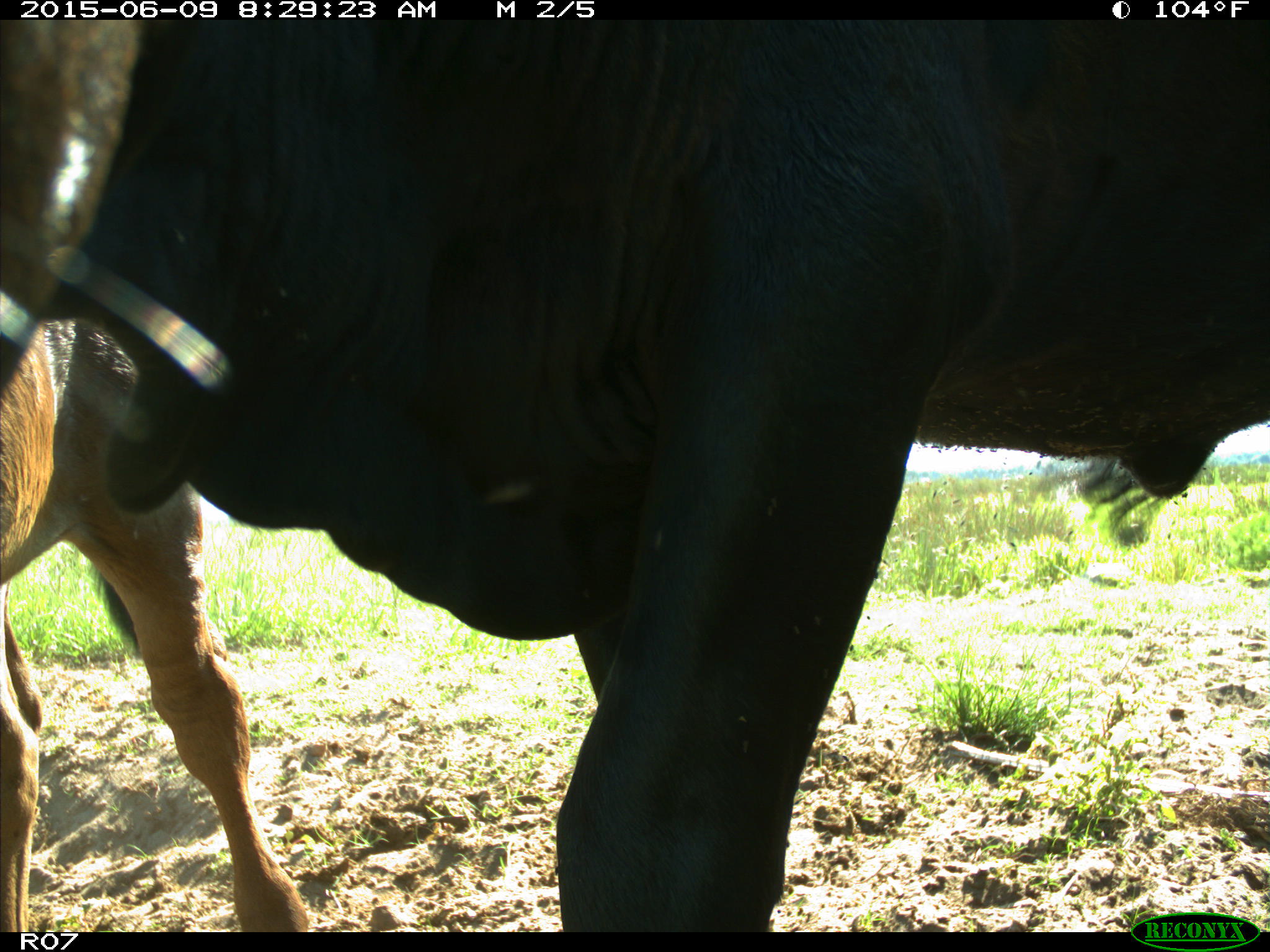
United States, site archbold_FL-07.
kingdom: Animalia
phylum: Chordata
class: Mammalia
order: Artiodactyla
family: Bovidae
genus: Bos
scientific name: Bos taurus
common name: domestic cow